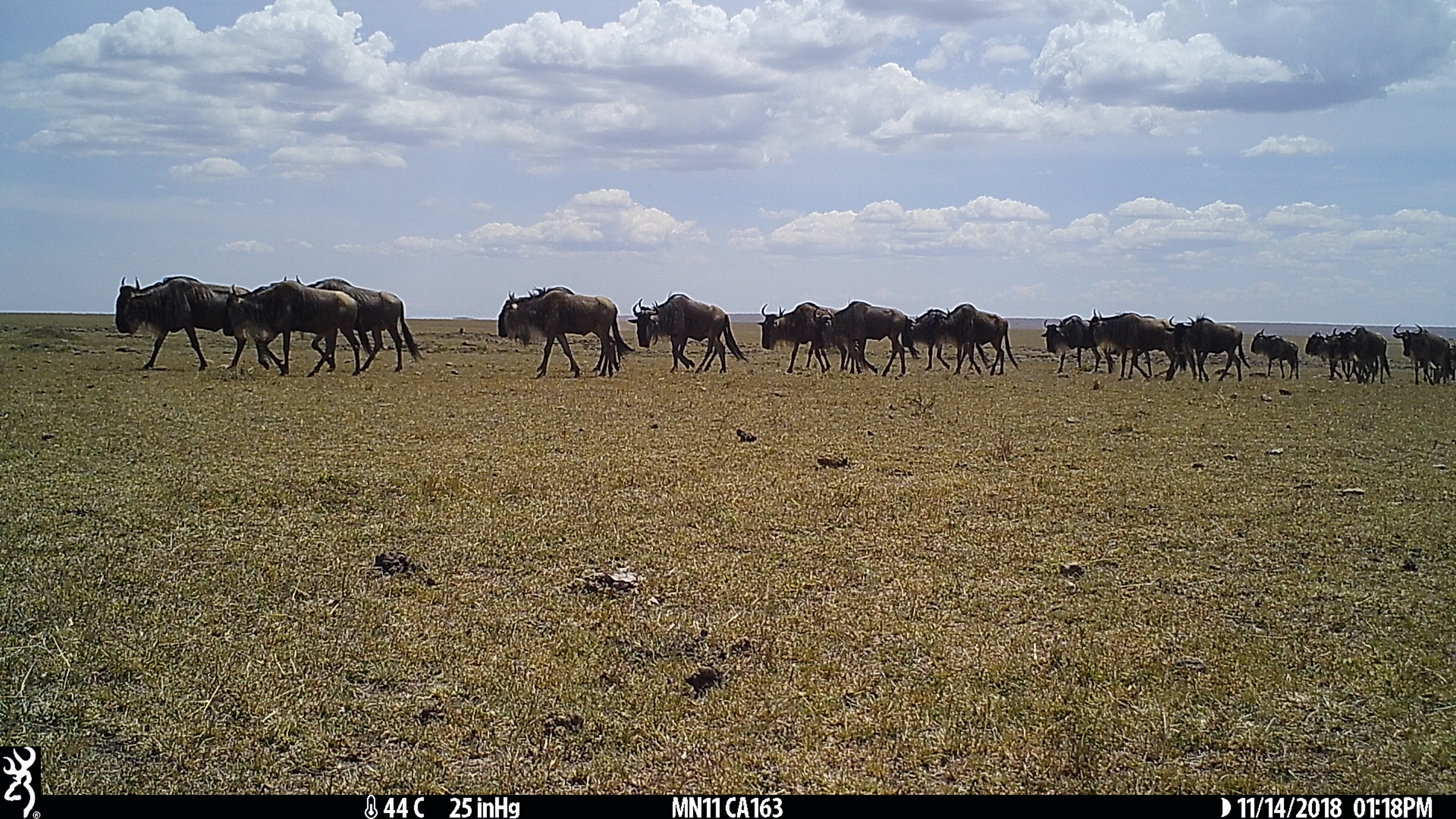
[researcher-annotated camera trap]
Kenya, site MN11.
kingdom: Animalia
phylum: Chordata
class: Mammalia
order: Artiodactyla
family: Bovidae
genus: Connochaetes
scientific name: Connochaetes taurinus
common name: blue wildebeest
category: wildebeest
Wildebeest (blue wildebeest) (Connochaetes taurinus).